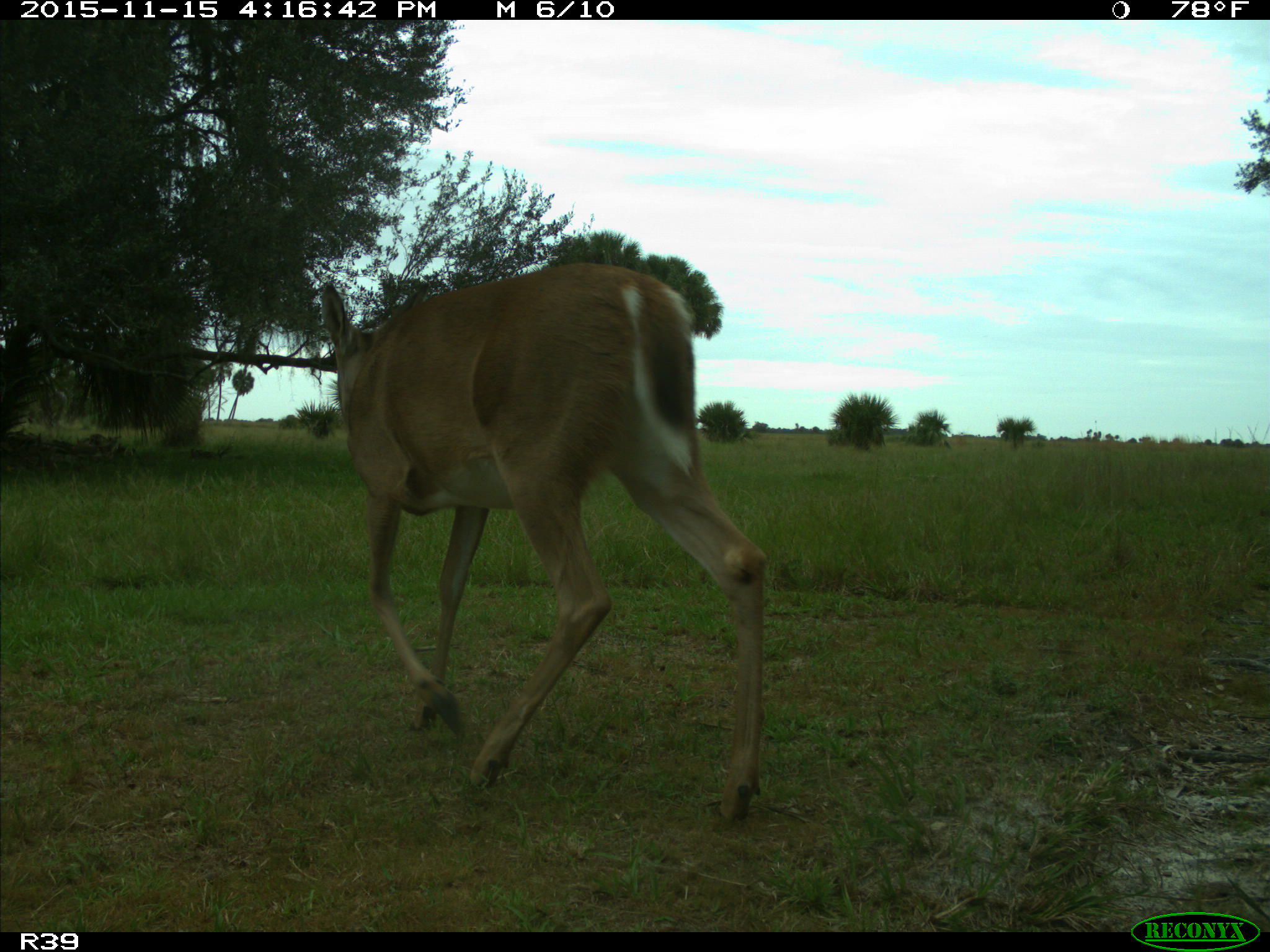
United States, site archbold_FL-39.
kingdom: Animalia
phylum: Chordata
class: Mammalia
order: Artiodactyla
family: Cervidae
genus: Odocoileus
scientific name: Odocoileus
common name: deer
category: unidentified deer